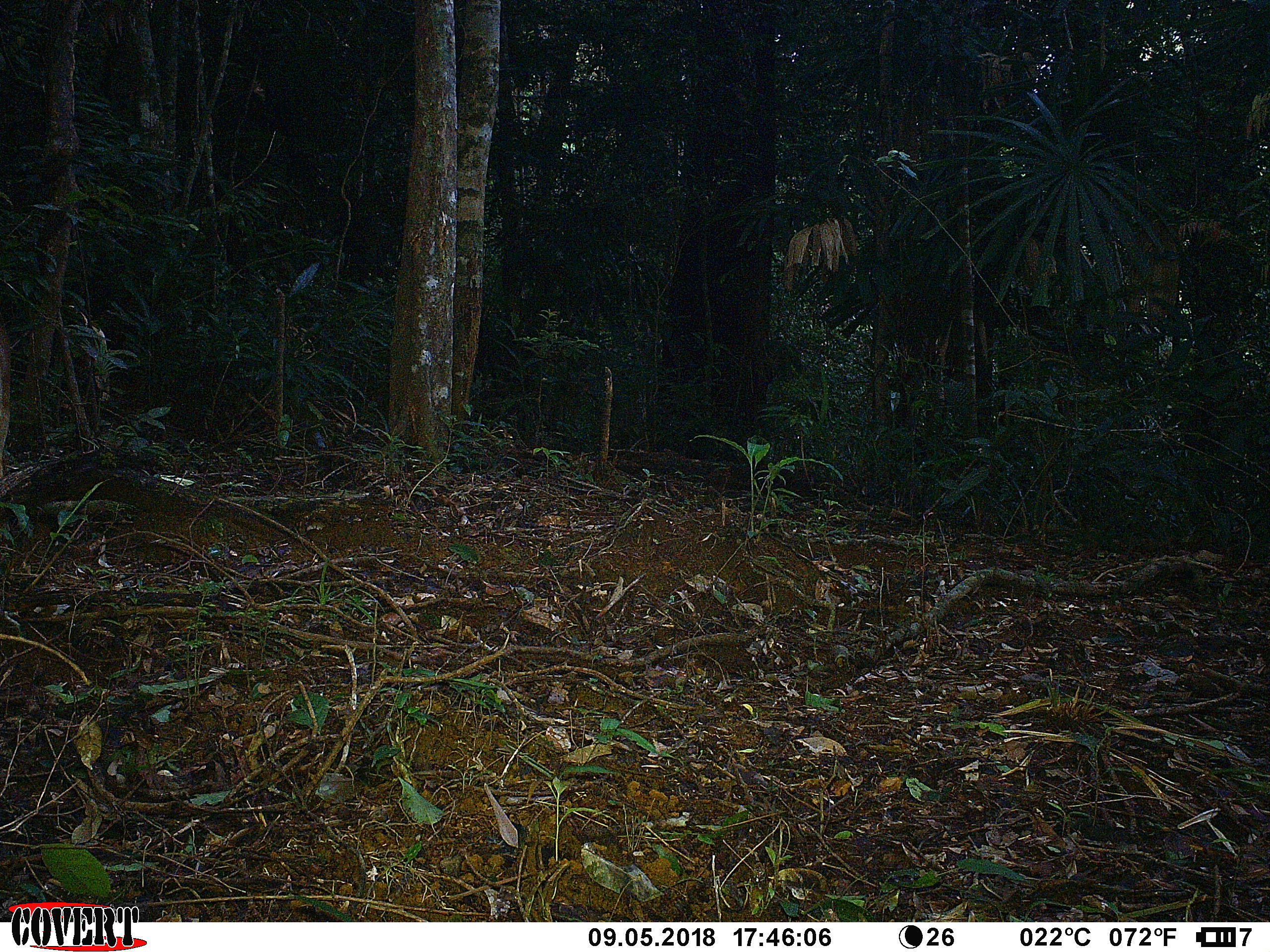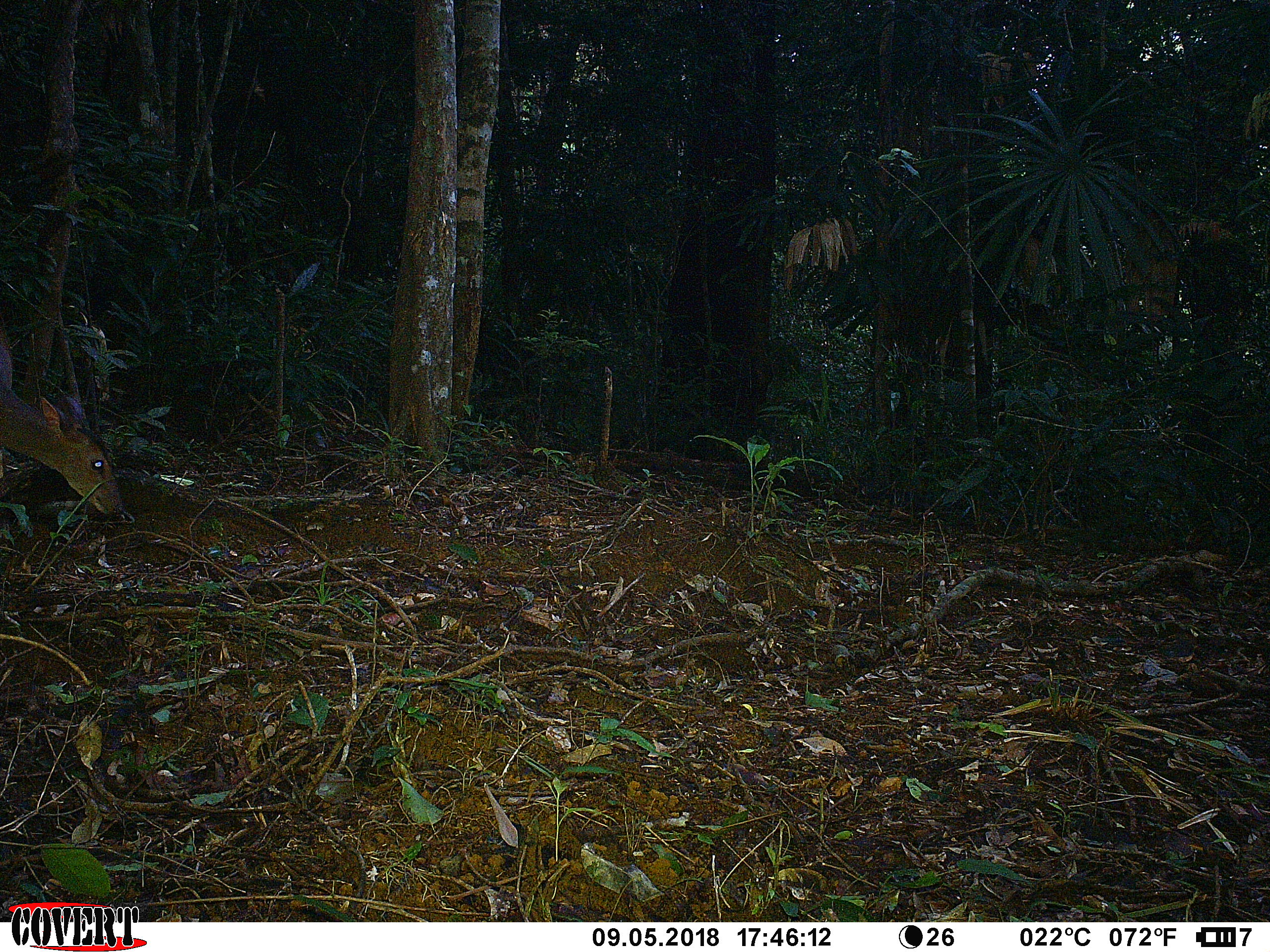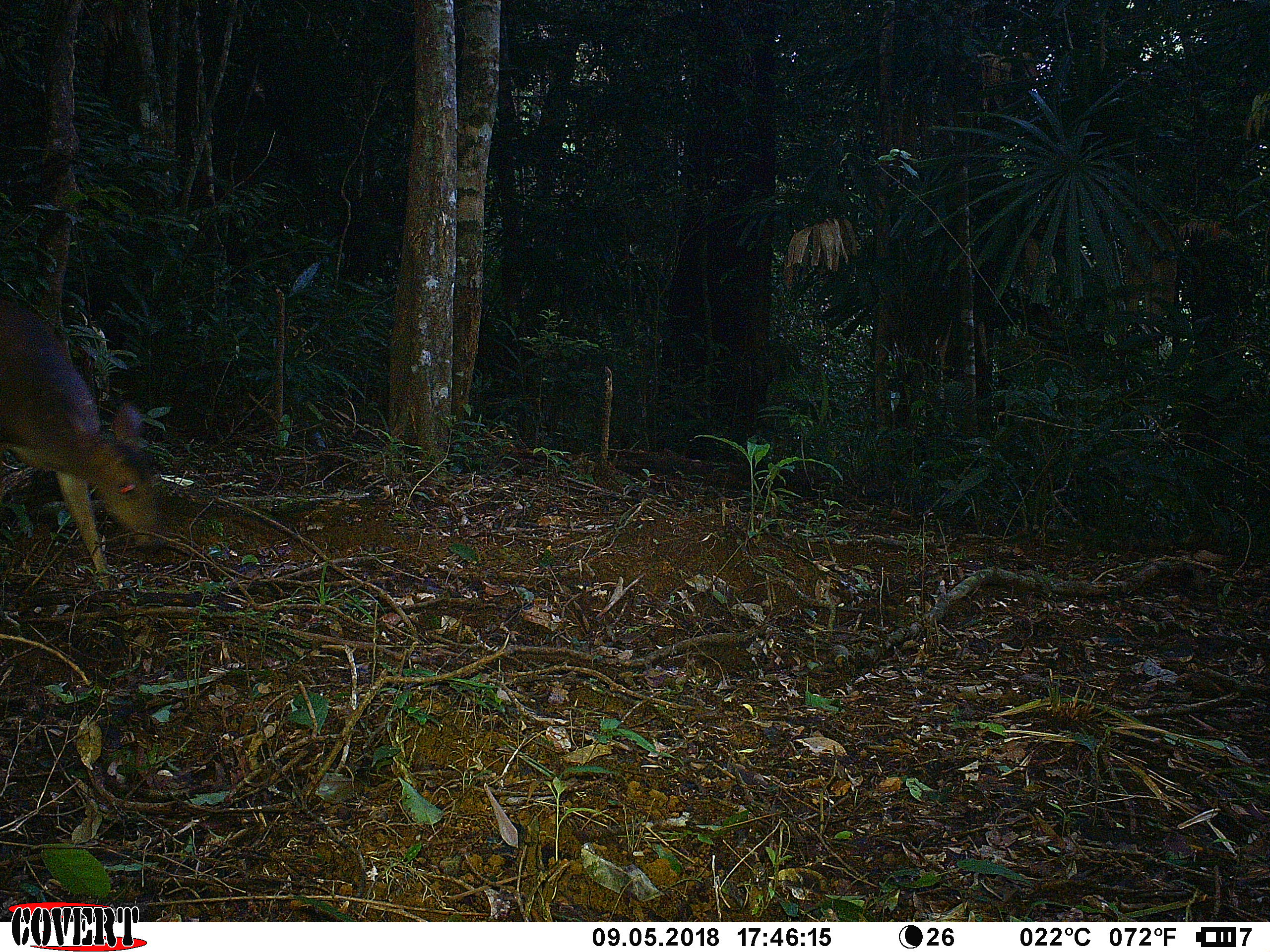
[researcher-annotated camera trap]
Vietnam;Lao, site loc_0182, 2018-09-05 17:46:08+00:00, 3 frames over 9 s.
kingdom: Animalia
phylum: Chordata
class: Mammalia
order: Artiodactyla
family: Cervidae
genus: Muntiacus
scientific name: Muntiacus vuquangensis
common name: large-antlered muntjac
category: large antlered muntjac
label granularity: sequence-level